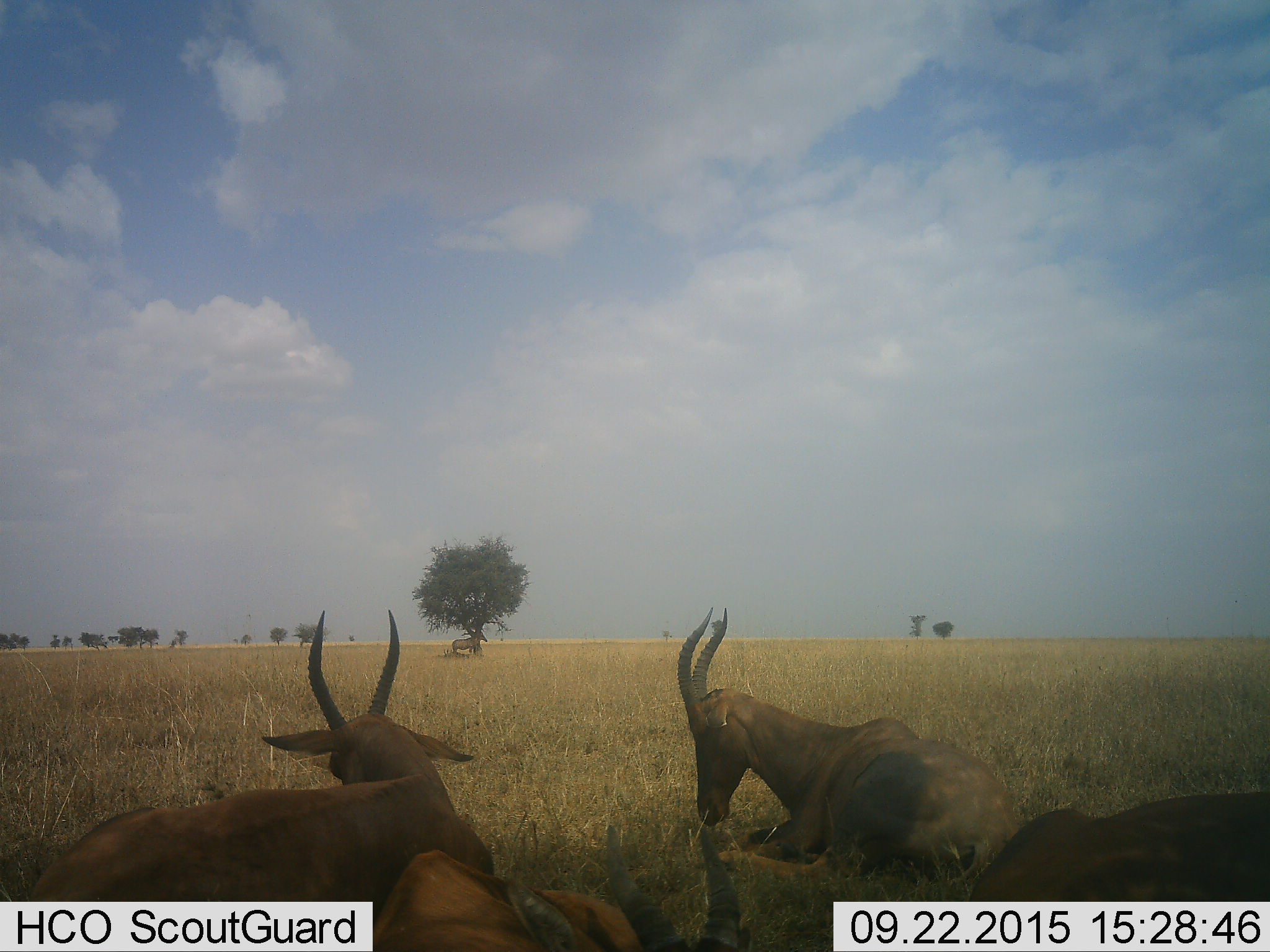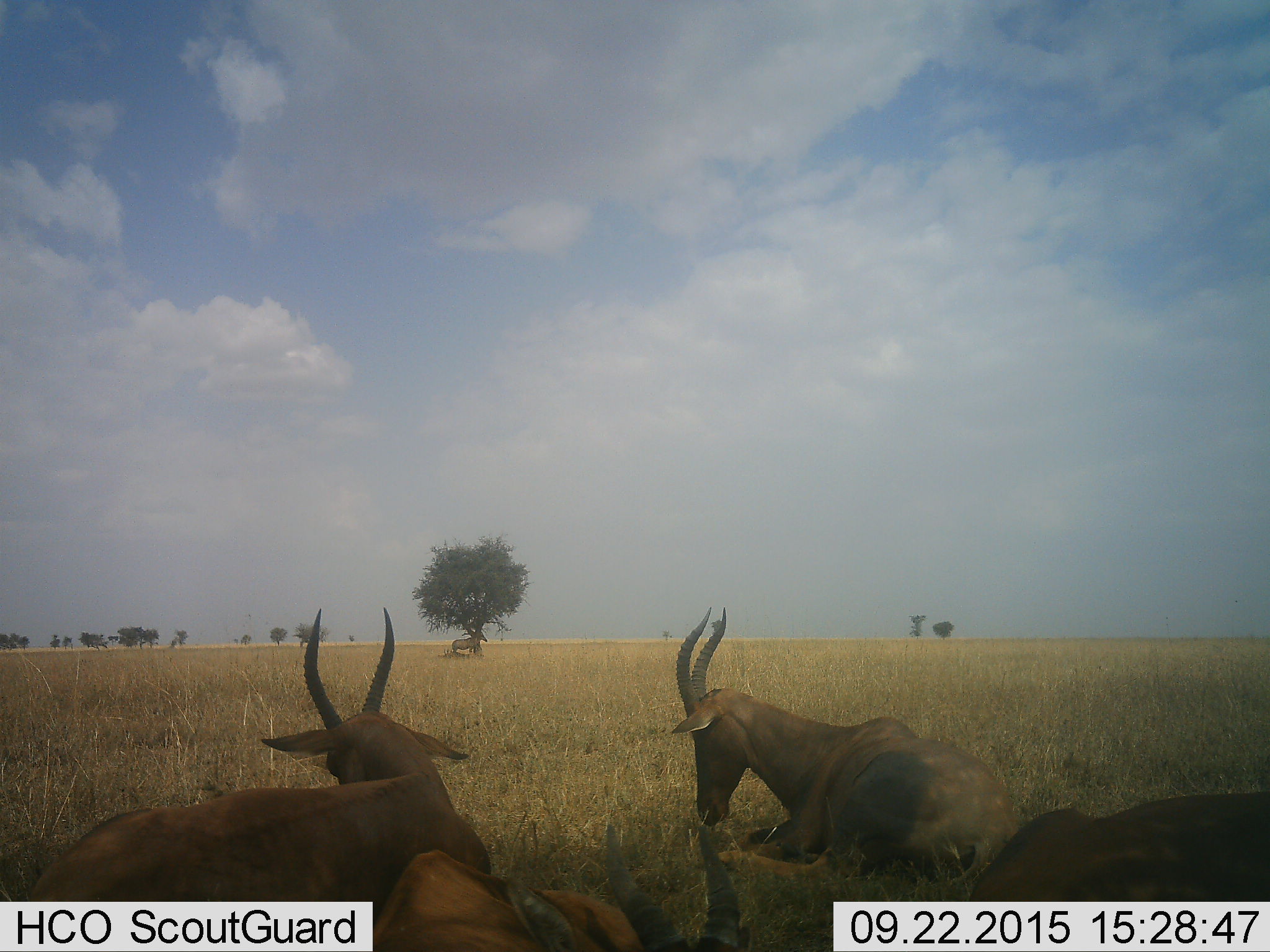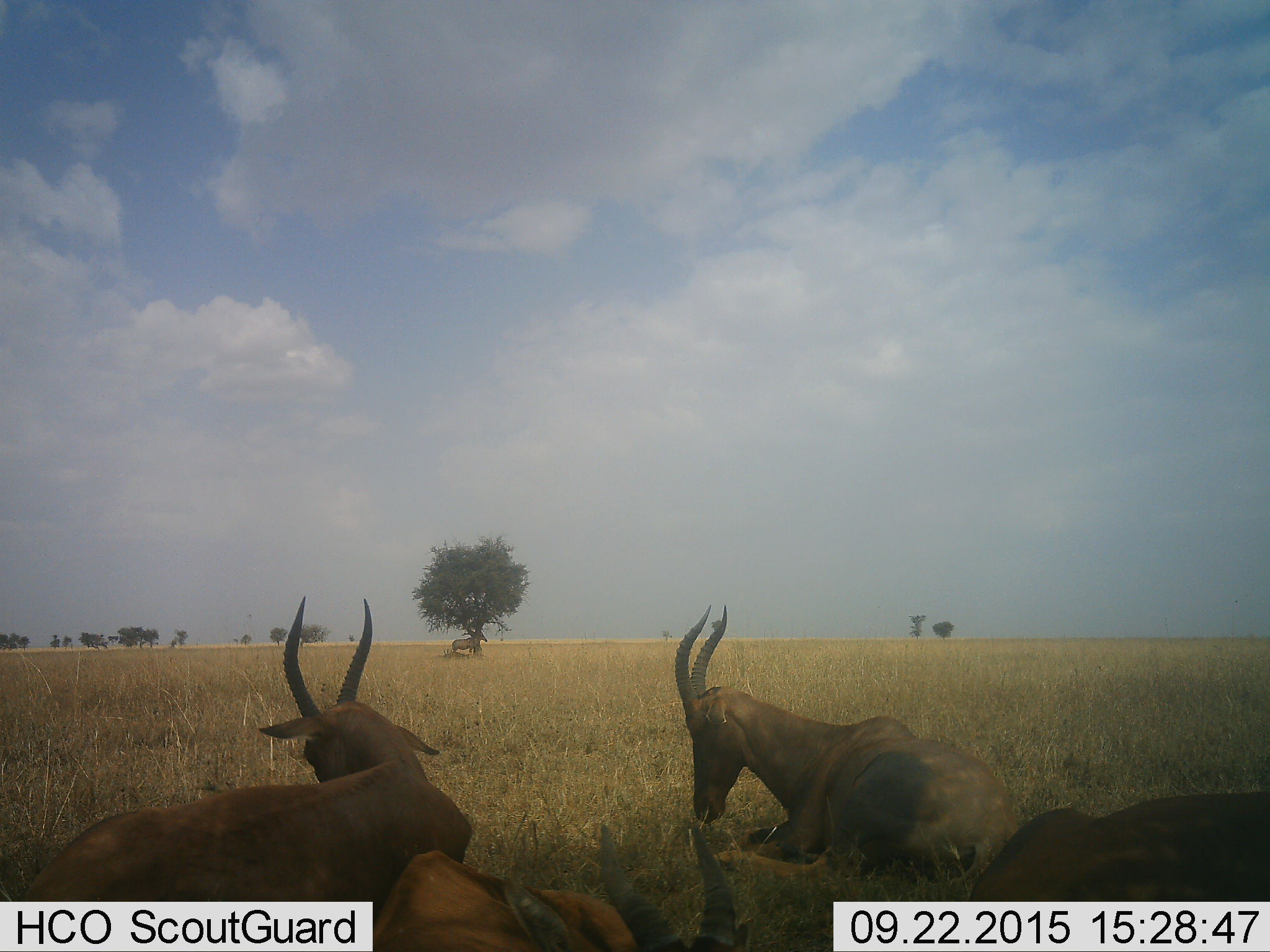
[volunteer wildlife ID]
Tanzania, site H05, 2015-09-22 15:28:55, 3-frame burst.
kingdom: Animalia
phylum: Chordata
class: Mammalia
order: Artiodactyla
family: Bovidae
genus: Damaliscus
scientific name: Damaliscus lunatus jimela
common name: topi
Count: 5.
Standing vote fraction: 62%.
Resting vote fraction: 100%.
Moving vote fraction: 0%.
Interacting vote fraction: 0%.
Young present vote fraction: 0%.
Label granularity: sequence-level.